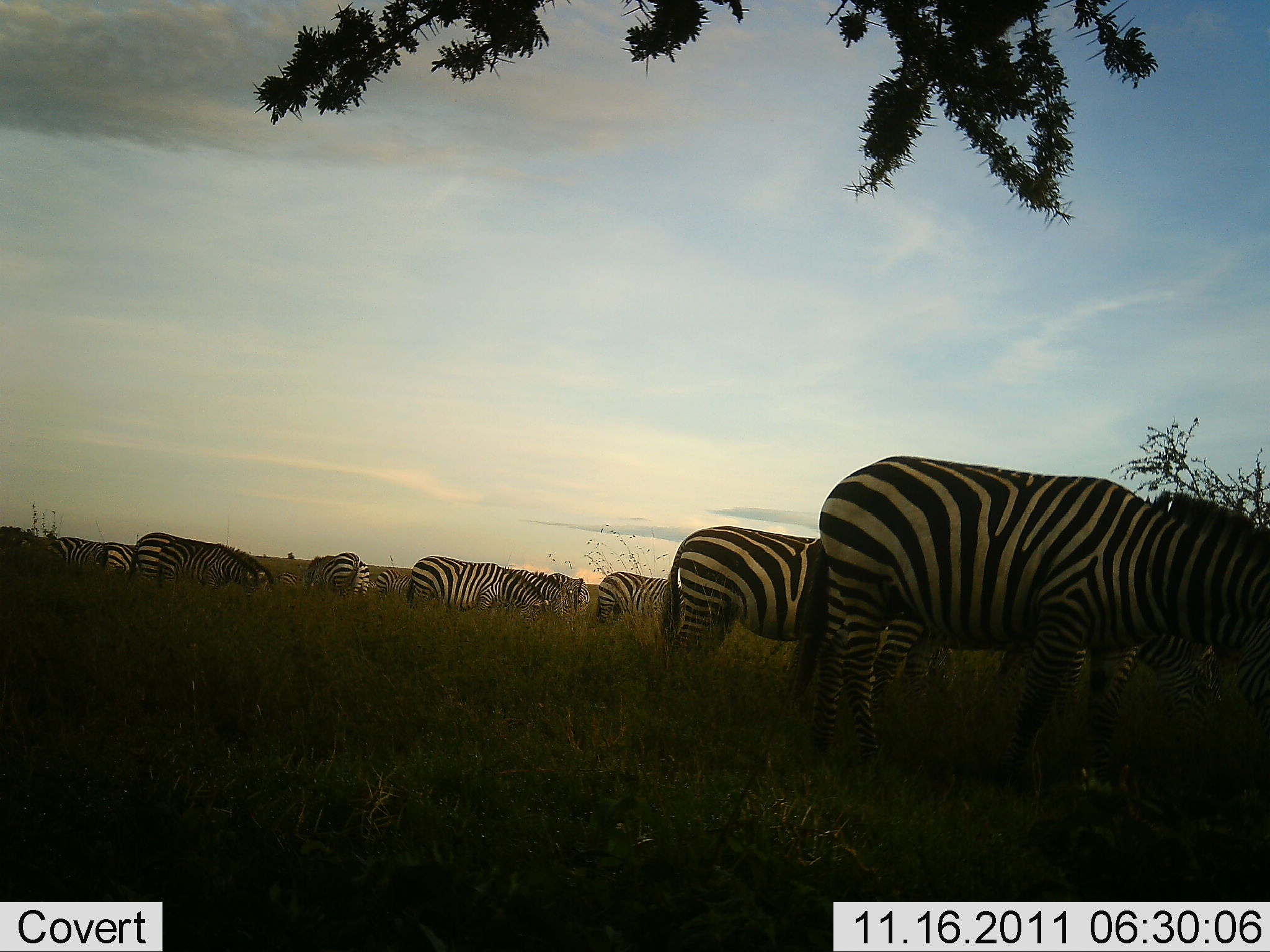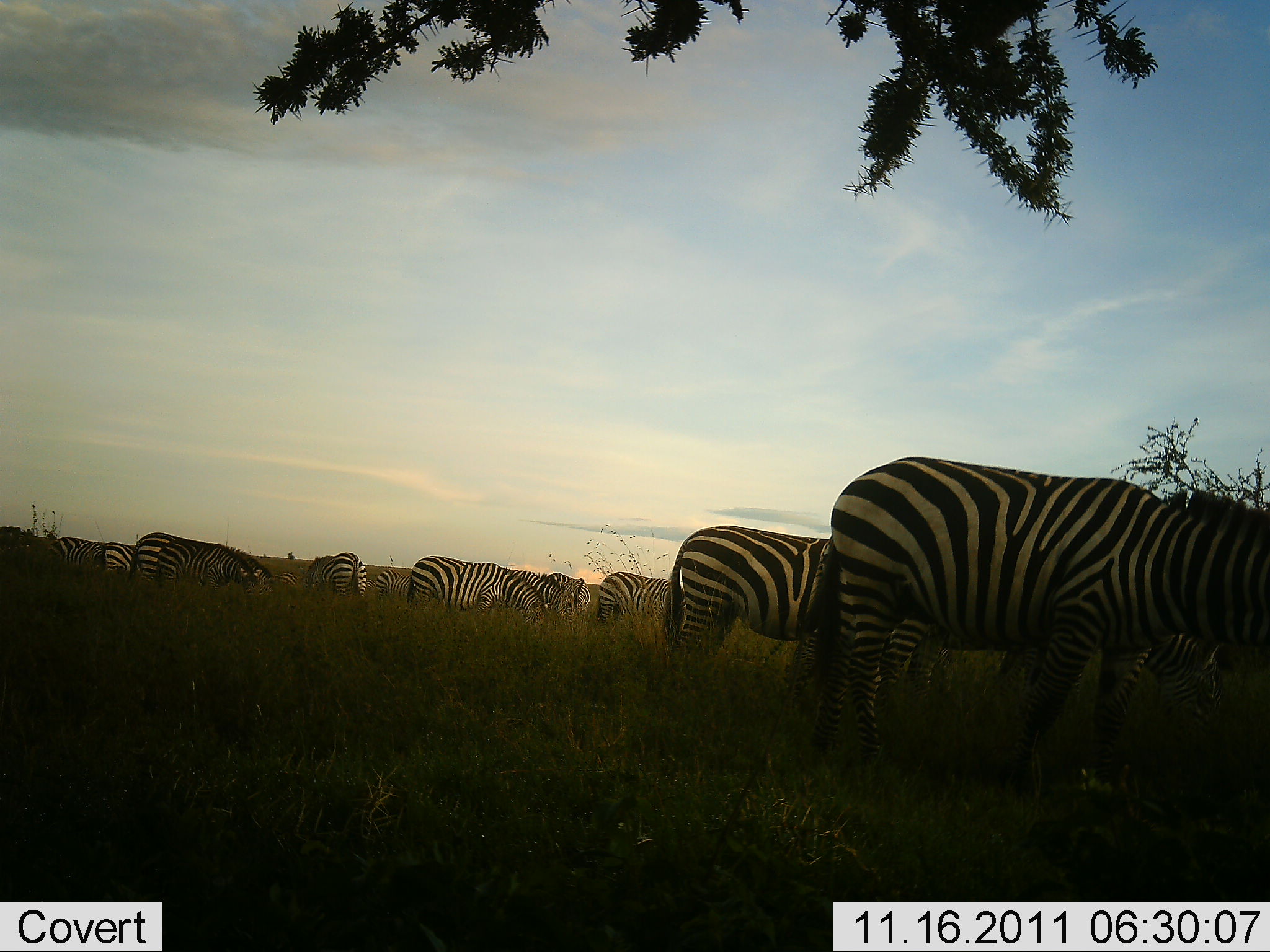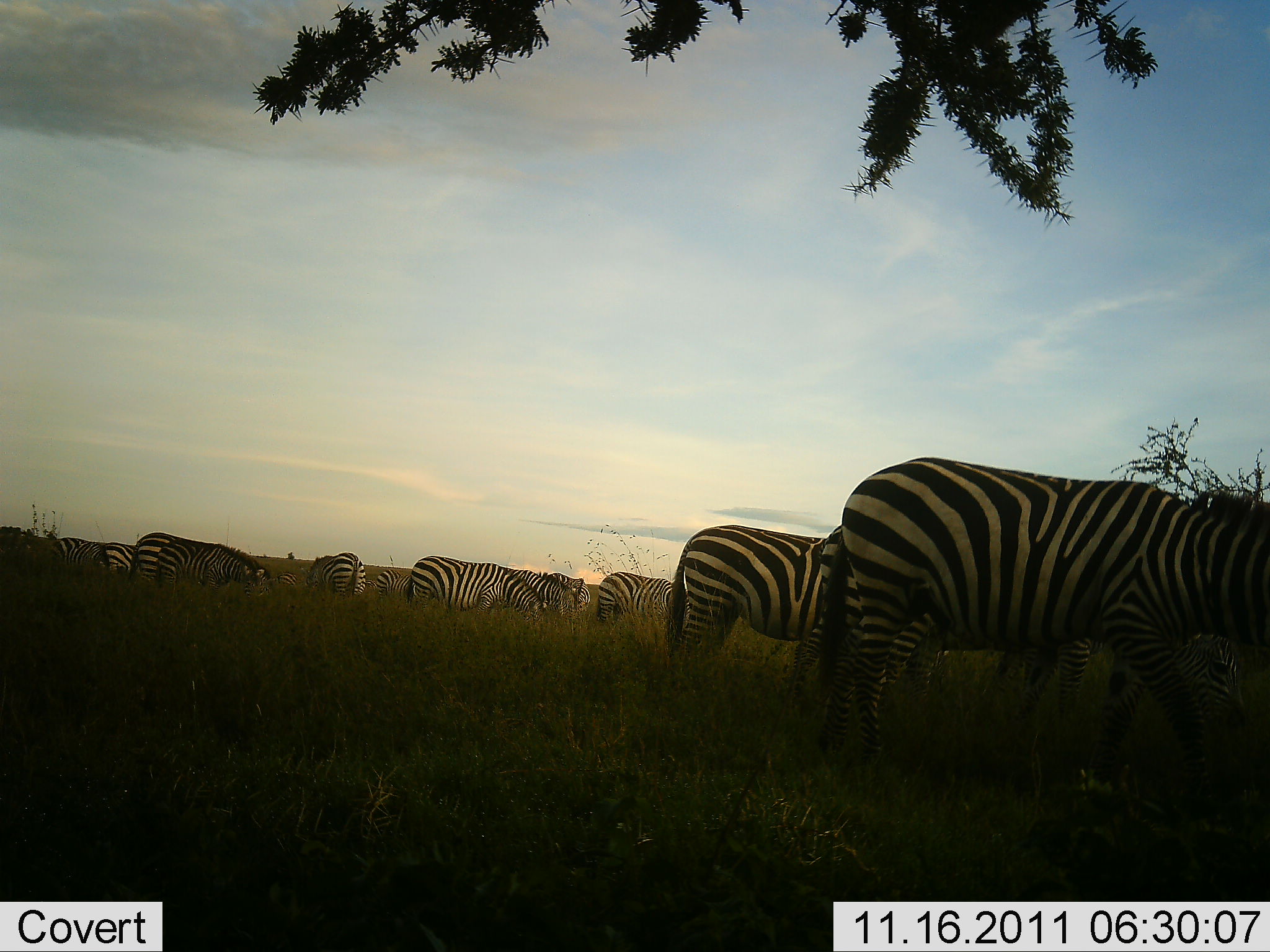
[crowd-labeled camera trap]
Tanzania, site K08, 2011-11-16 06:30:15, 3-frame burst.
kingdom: Animalia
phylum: Chordata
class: Mammalia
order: Perissodactyla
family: Equidae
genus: Equus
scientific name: Equus quagga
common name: plains zebra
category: zebra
Zebra (plains zebra) (Equus quagga), count 11-50. Behavior (volunteer vote fractions): standing 21%, resting 0%, moving 0%, interacting 0%. Young present (vote fraction): 7%. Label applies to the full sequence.